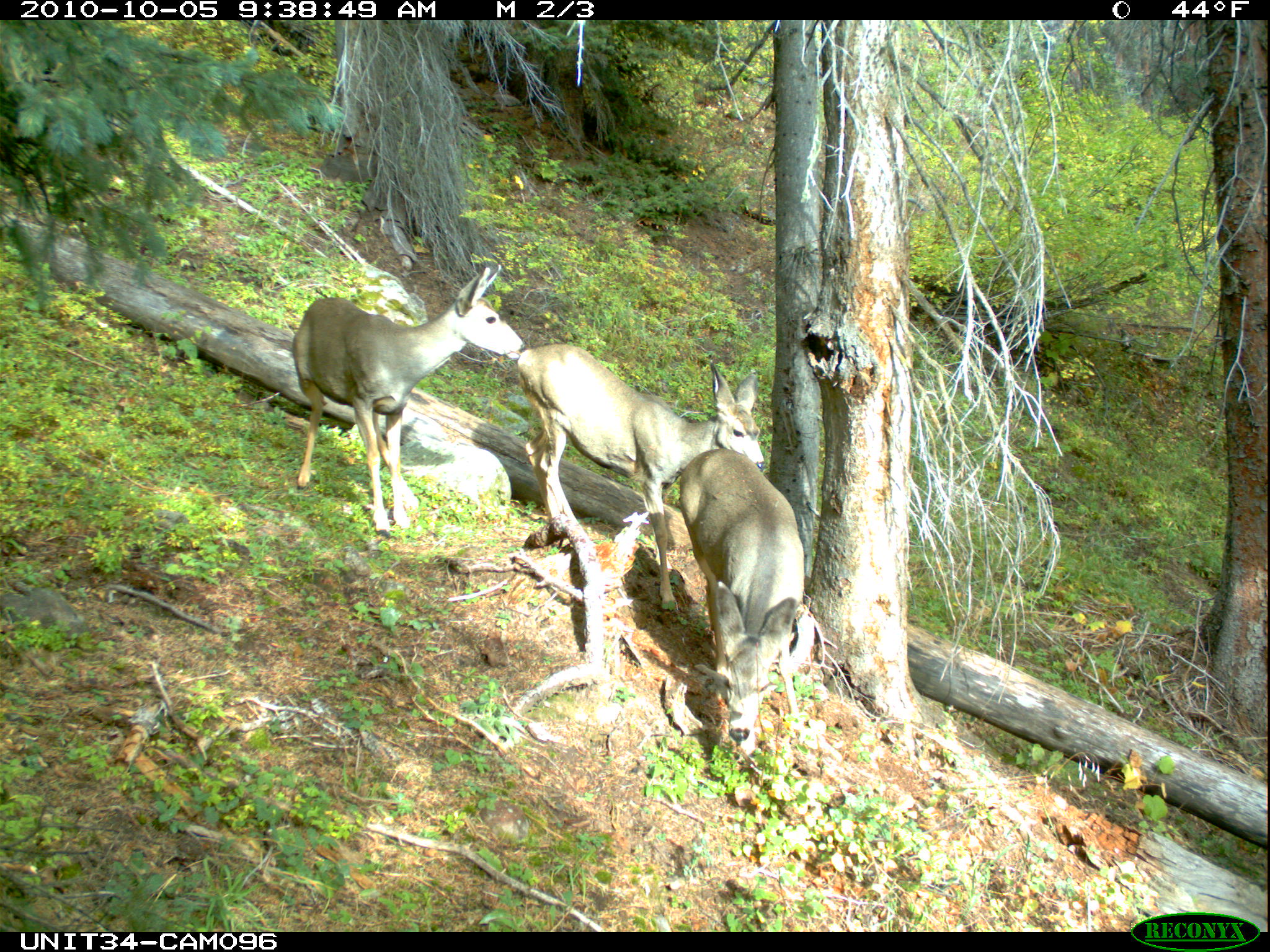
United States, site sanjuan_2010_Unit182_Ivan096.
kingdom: Animalia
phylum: Chordata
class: Mammalia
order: Artiodactyla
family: Cervidae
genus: Odocoileus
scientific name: Odocoileus hemionus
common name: mule deer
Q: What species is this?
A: Odocoileus hemionus (mule deer).